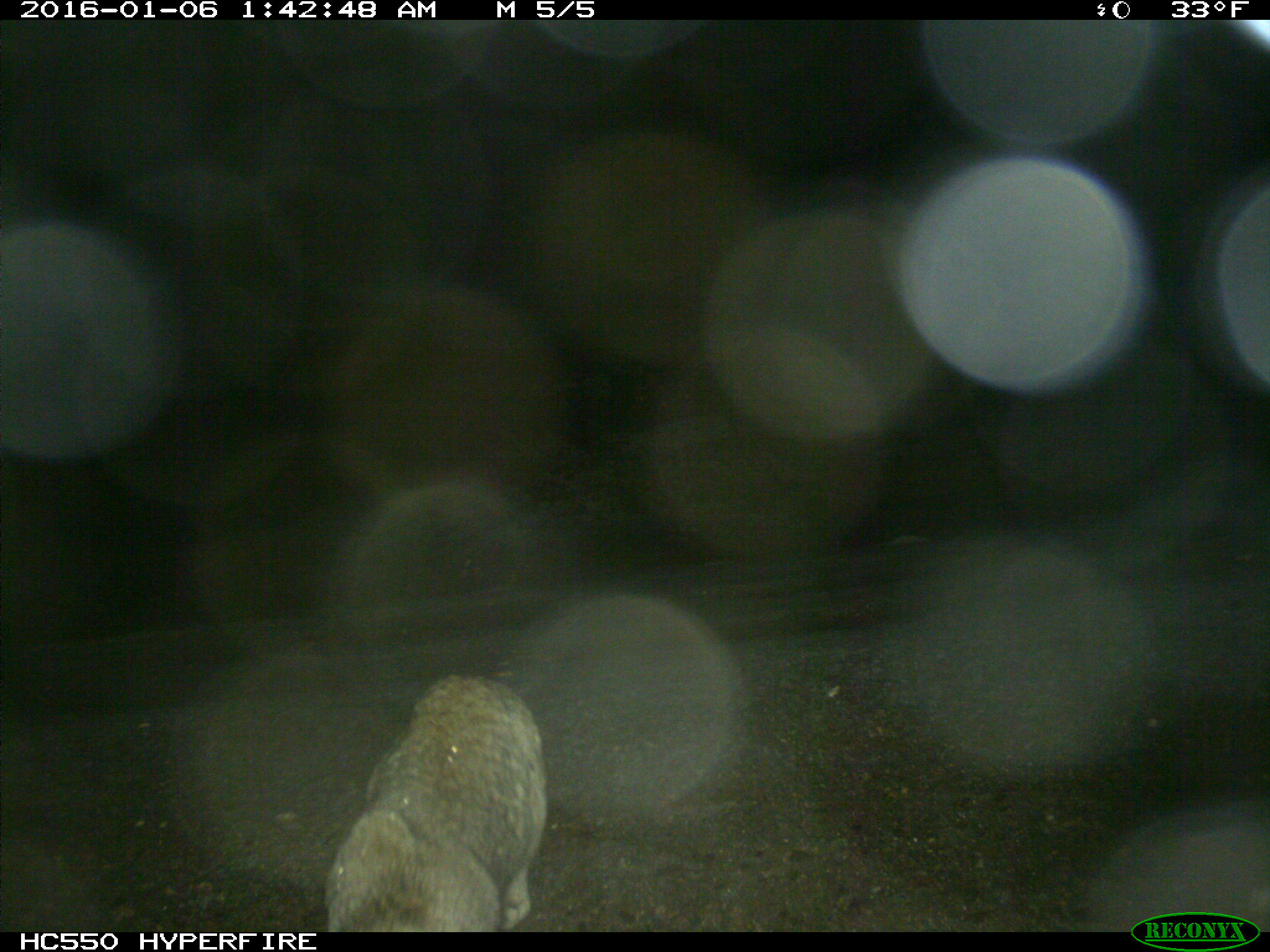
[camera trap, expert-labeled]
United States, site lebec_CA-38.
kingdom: Animalia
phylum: Chordata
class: Mammalia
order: Carnivora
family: Felidae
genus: Lynx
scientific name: Lynx rufus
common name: bobcat